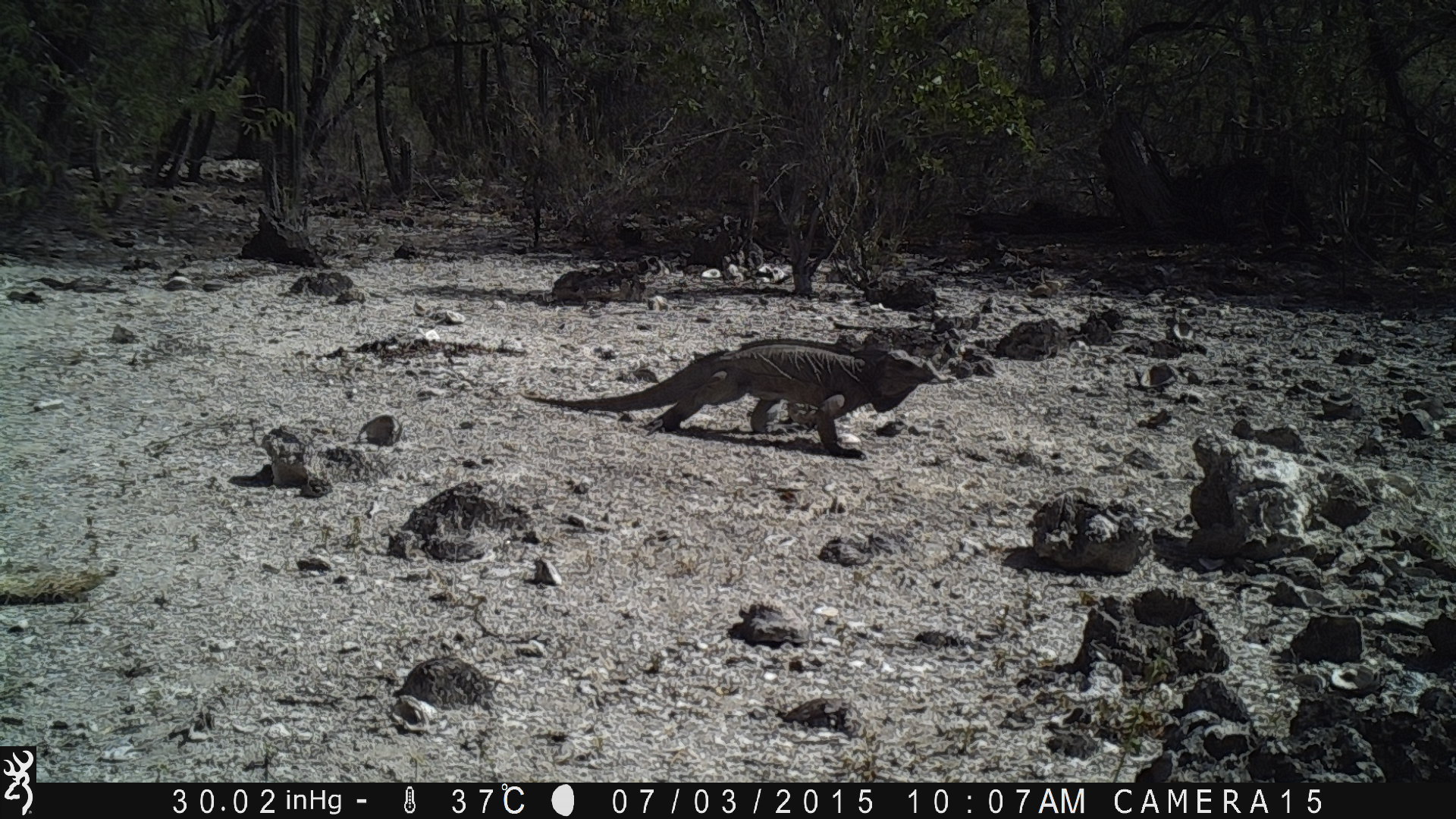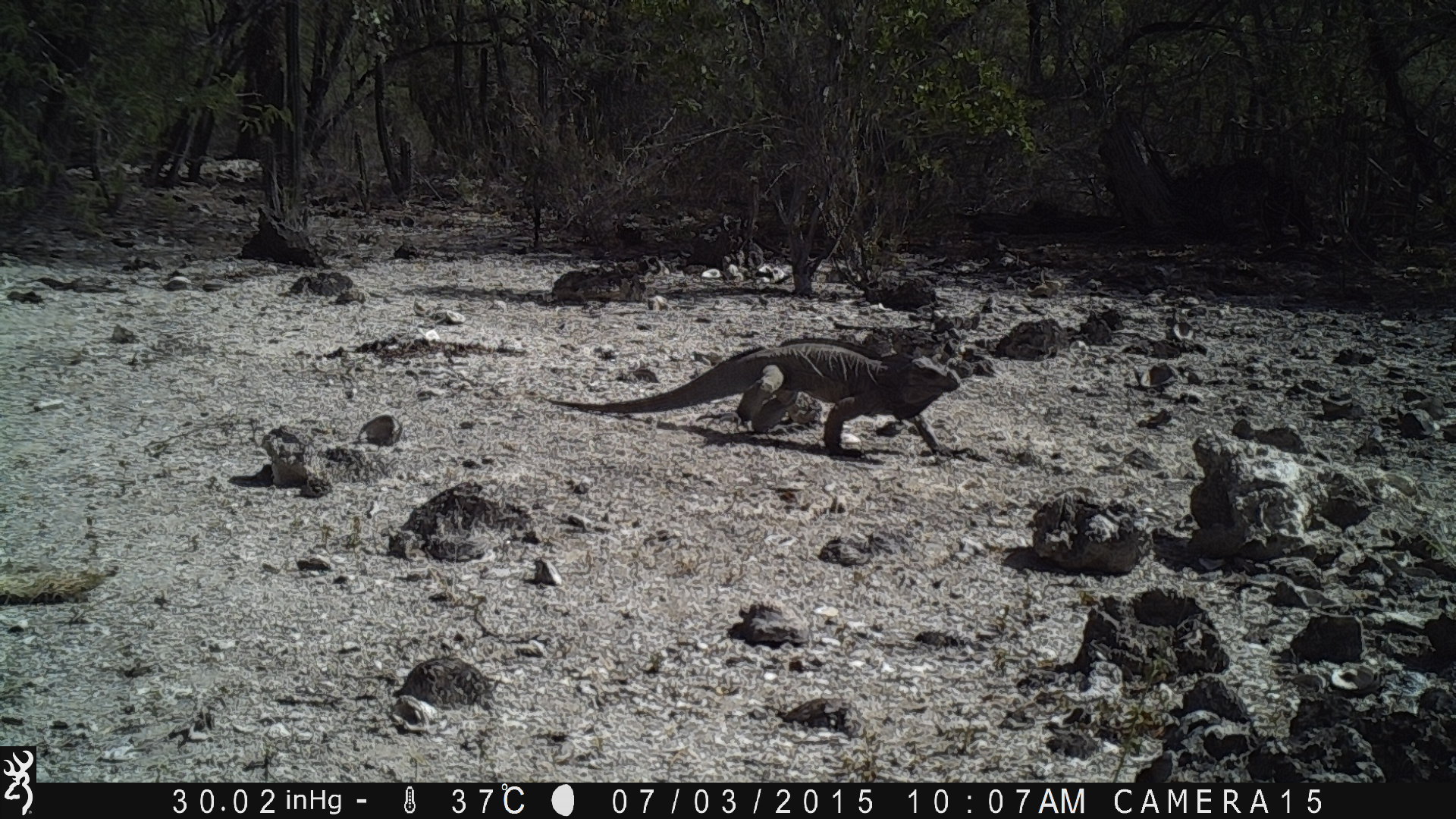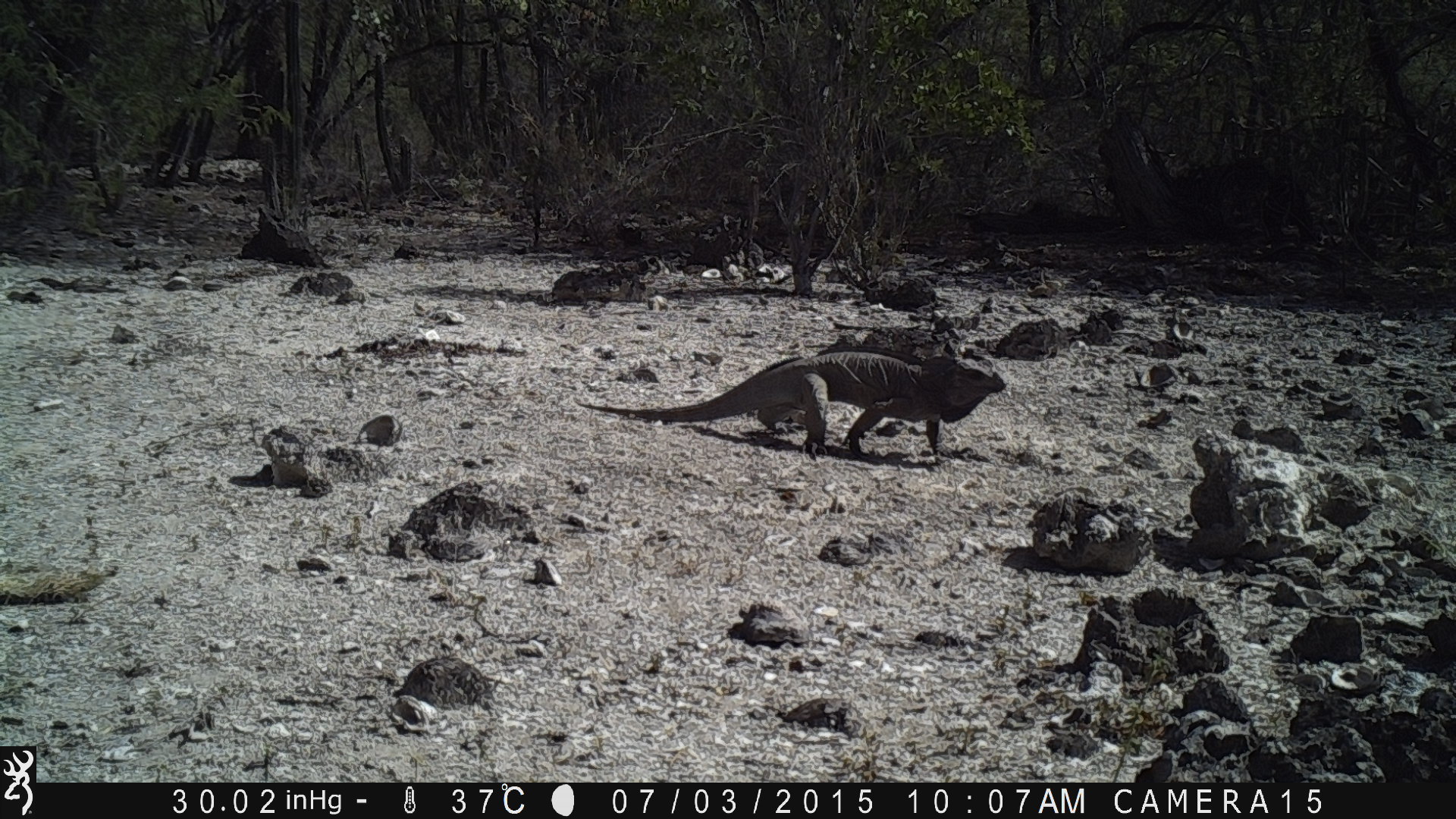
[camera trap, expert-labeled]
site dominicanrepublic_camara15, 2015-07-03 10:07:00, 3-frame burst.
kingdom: Animalia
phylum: Chordata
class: Reptilia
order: Squamata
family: Iguanidae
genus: Iguana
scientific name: Iguana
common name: typical iguanas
Iguana (typical iguanas).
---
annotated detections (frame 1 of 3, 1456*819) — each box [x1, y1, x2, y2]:
iguana: [508, 339, 959, 457]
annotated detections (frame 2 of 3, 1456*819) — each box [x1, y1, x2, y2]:
iguana: [545, 337, 970, 460]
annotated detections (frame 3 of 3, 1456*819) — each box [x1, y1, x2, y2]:
iguana: [577, 348, 1012, 465]